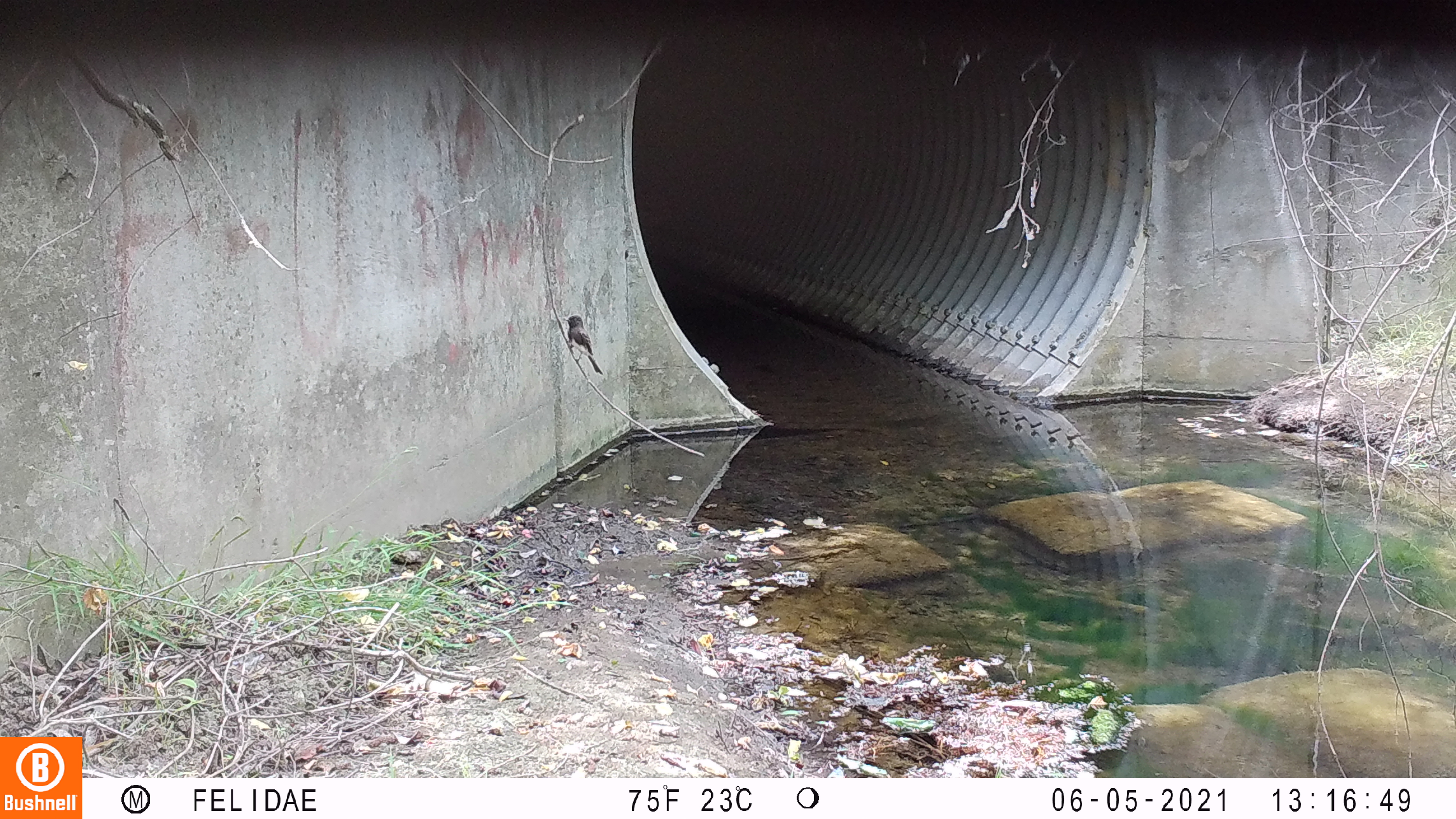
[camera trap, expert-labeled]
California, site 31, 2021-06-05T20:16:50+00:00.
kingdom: Animalia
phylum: Chordata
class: Aves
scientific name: Aves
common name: bird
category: unknown bird